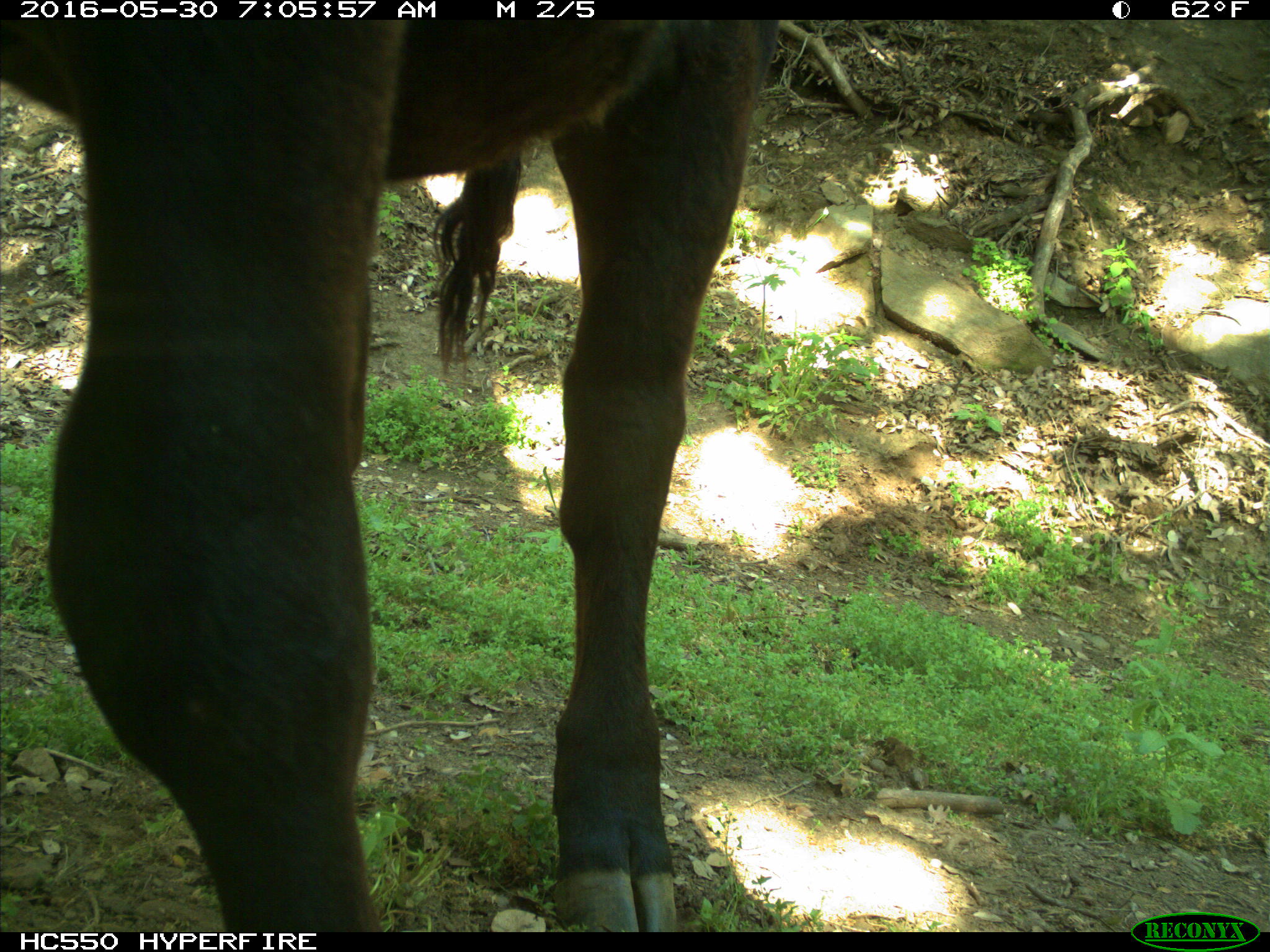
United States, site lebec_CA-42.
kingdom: Animalia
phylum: Chordata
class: Mammalia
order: Artiodactyla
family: Bovidae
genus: Bos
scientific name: Bos taurus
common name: domestic cow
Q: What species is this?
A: Bos taurus (domestic cow).